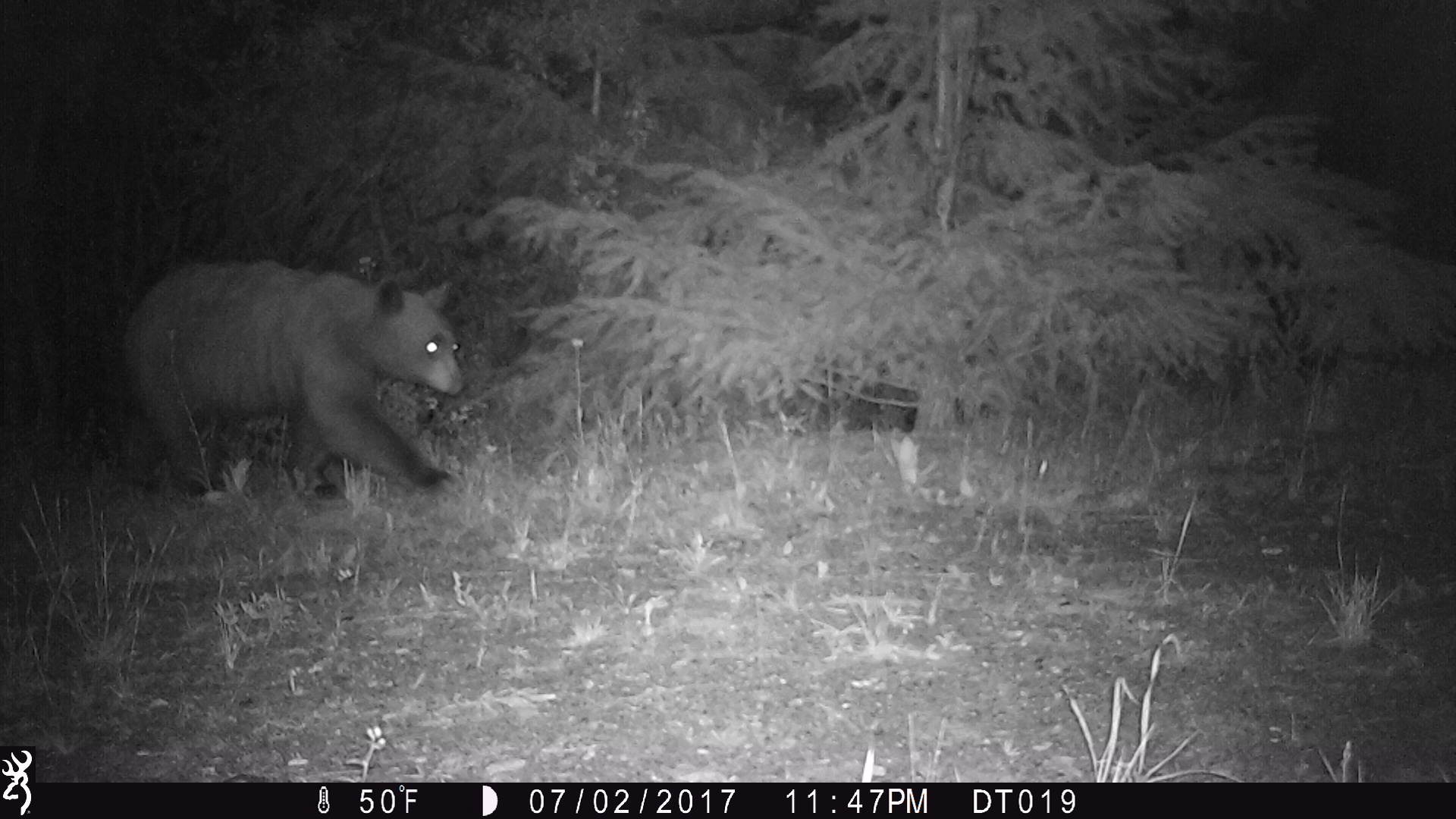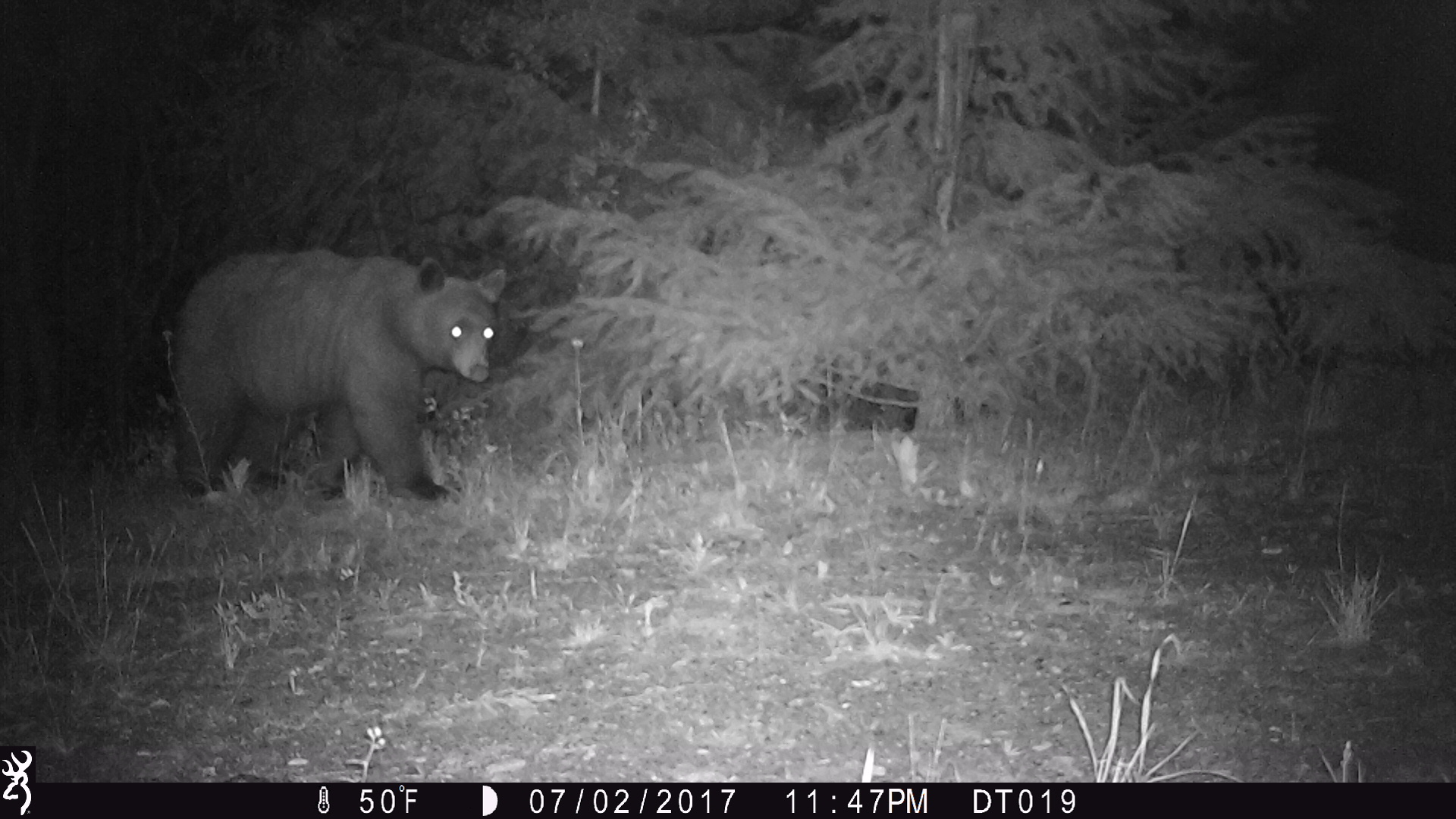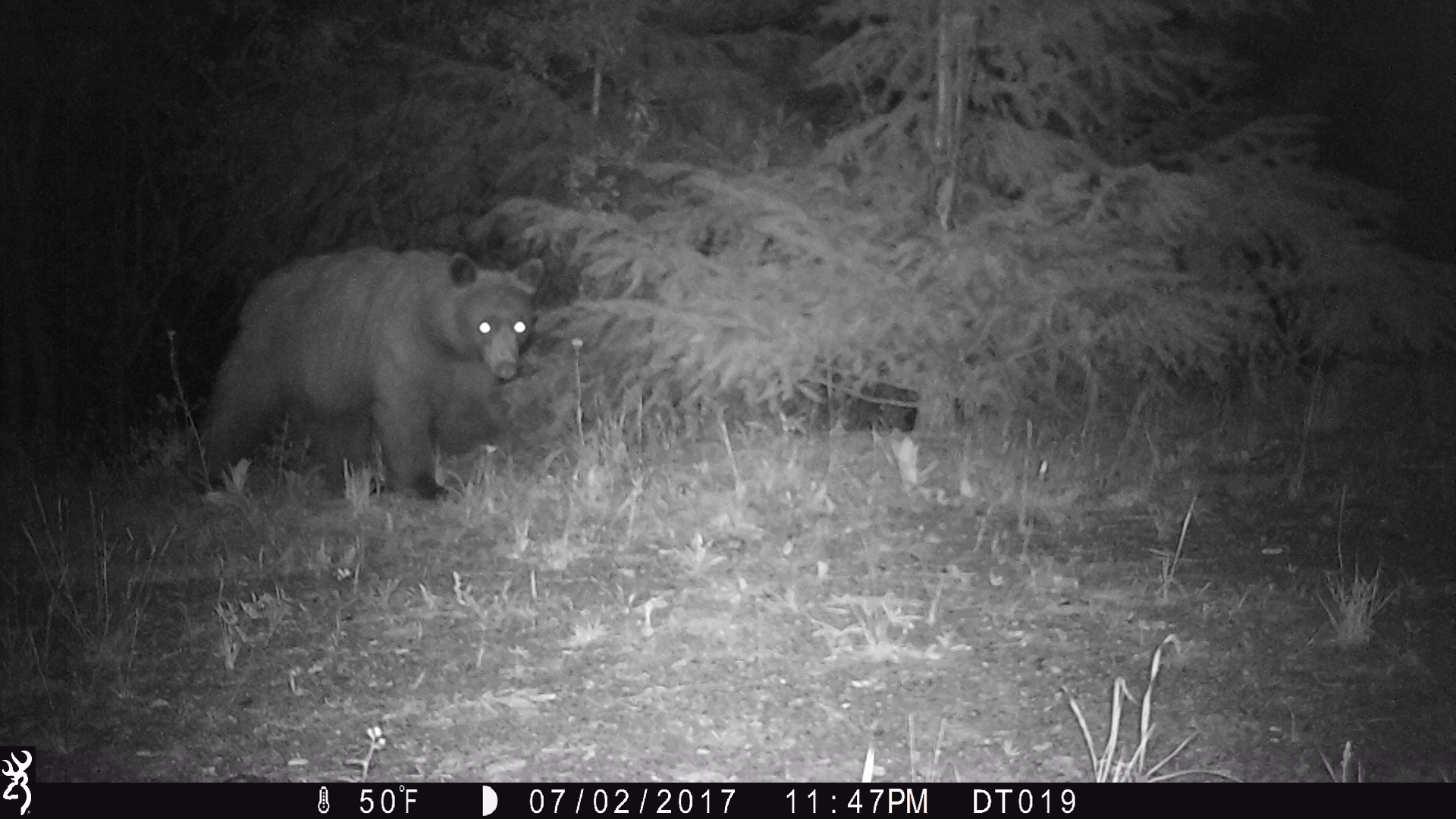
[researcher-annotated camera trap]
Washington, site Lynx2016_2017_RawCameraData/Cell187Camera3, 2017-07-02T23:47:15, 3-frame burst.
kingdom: Animalia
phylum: Chordata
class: Mammalia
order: Carnivora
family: Ursidae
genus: Ursus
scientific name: Ursus americanus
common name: american black bear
Ursus americanus (american black bear). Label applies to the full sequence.